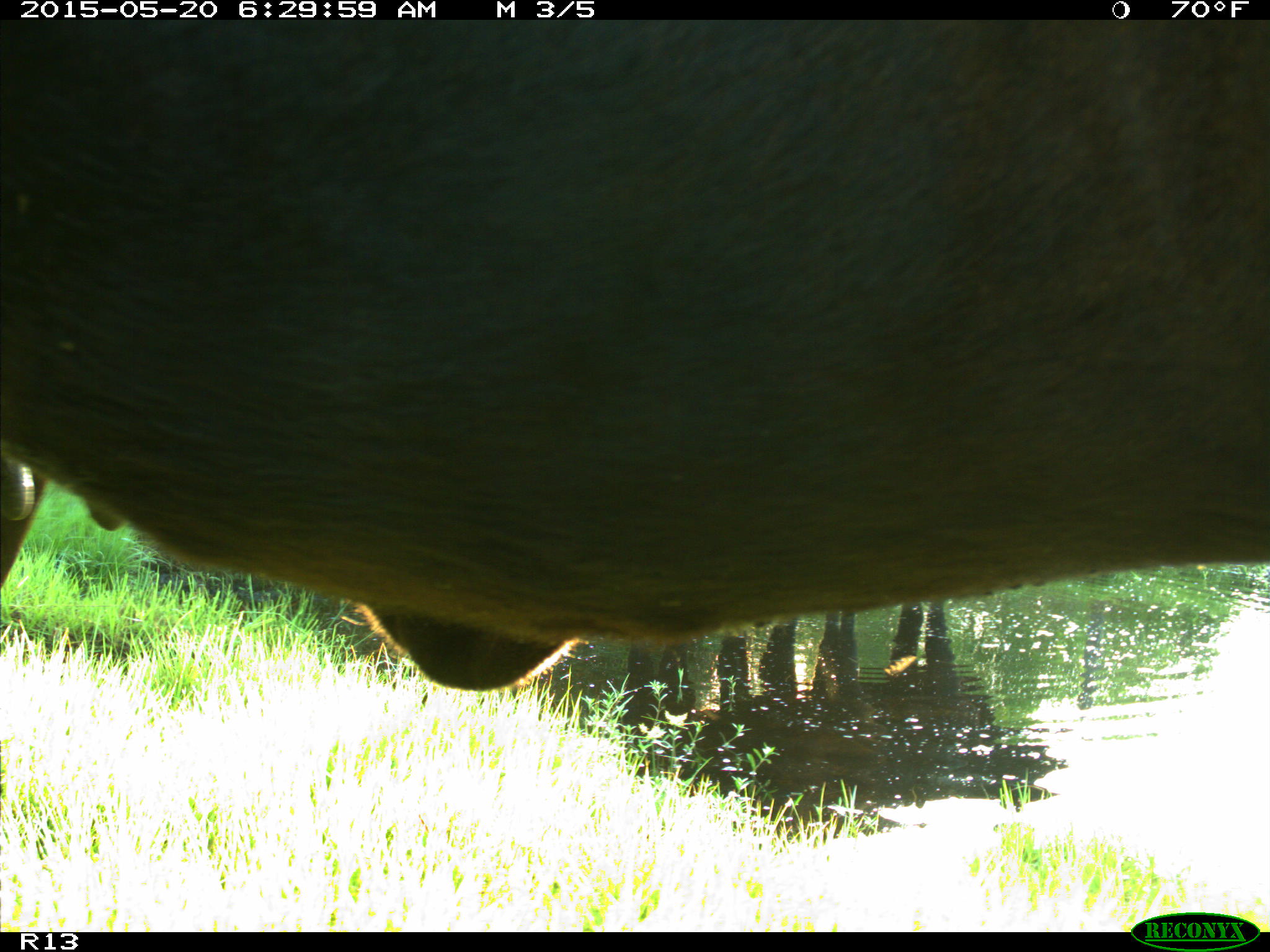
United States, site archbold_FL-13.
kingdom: Animalia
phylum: Chordata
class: Mammalia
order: Artiodactyla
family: Bovidae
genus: Bos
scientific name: Bos taurus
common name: domestic cow